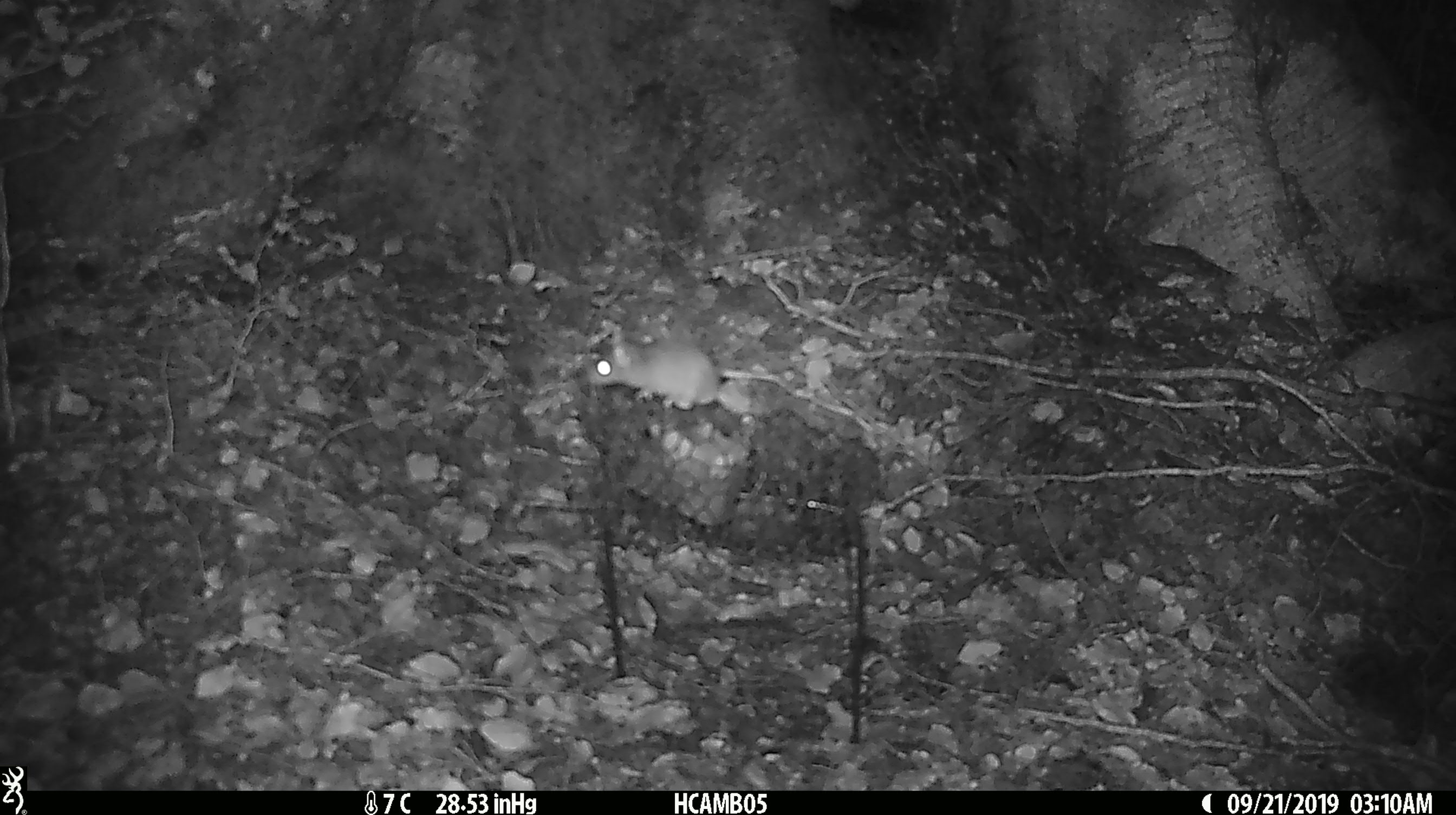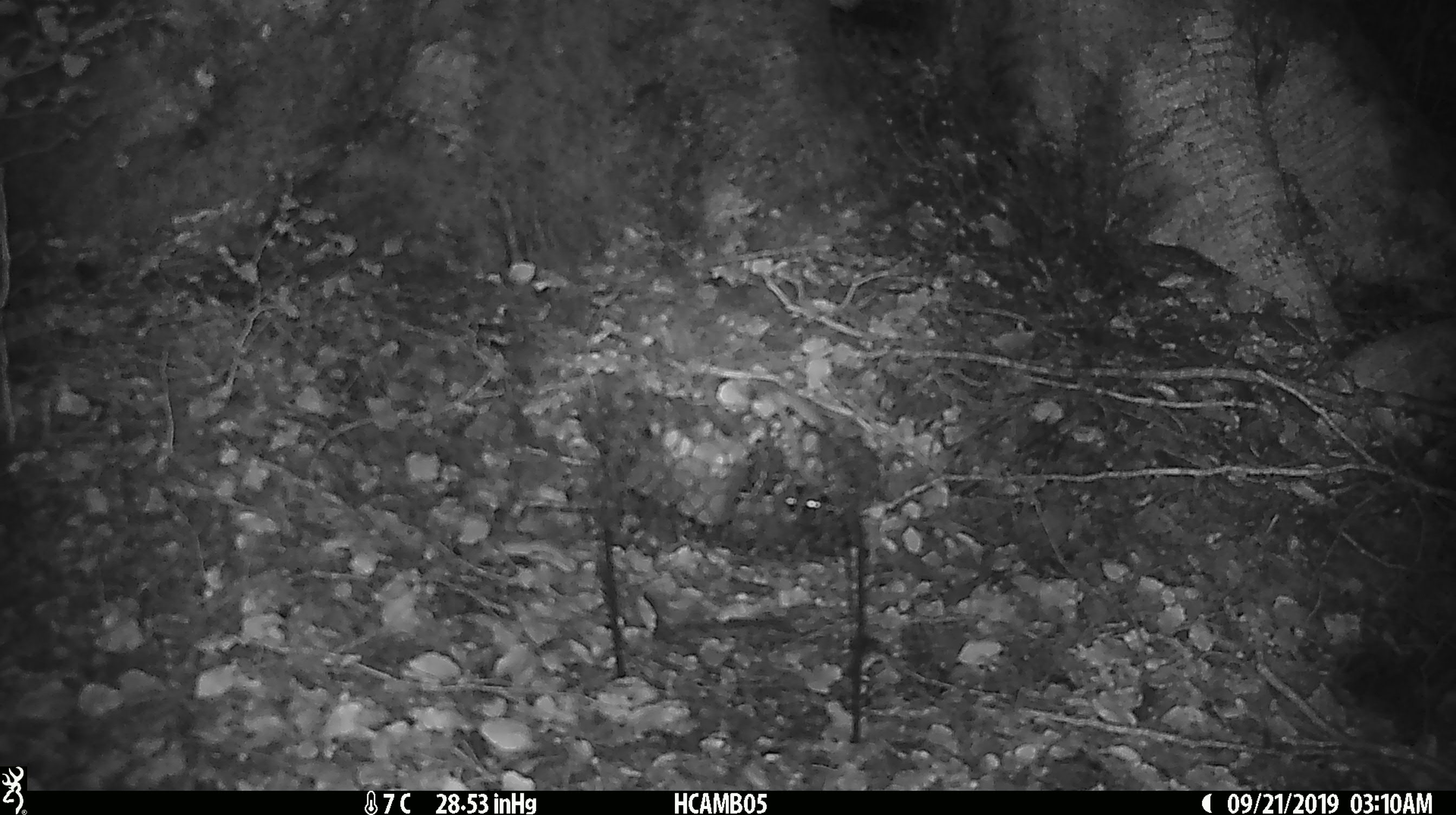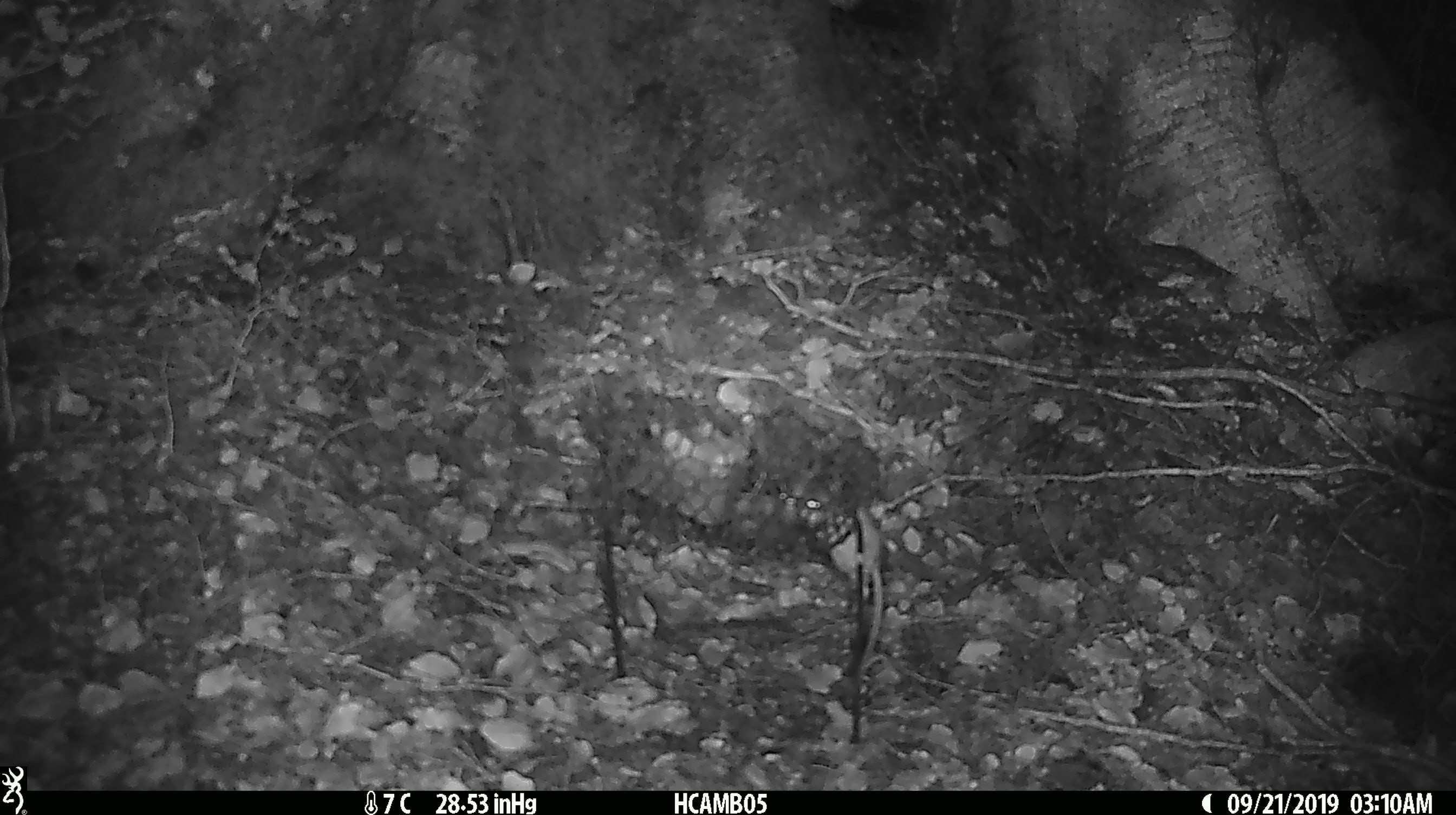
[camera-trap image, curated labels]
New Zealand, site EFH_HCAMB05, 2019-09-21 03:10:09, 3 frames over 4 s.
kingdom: Animalia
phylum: Chordata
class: Mammalia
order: Rodentia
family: Muridae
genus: Mus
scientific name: Mus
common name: mouse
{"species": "mouse (Mus)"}